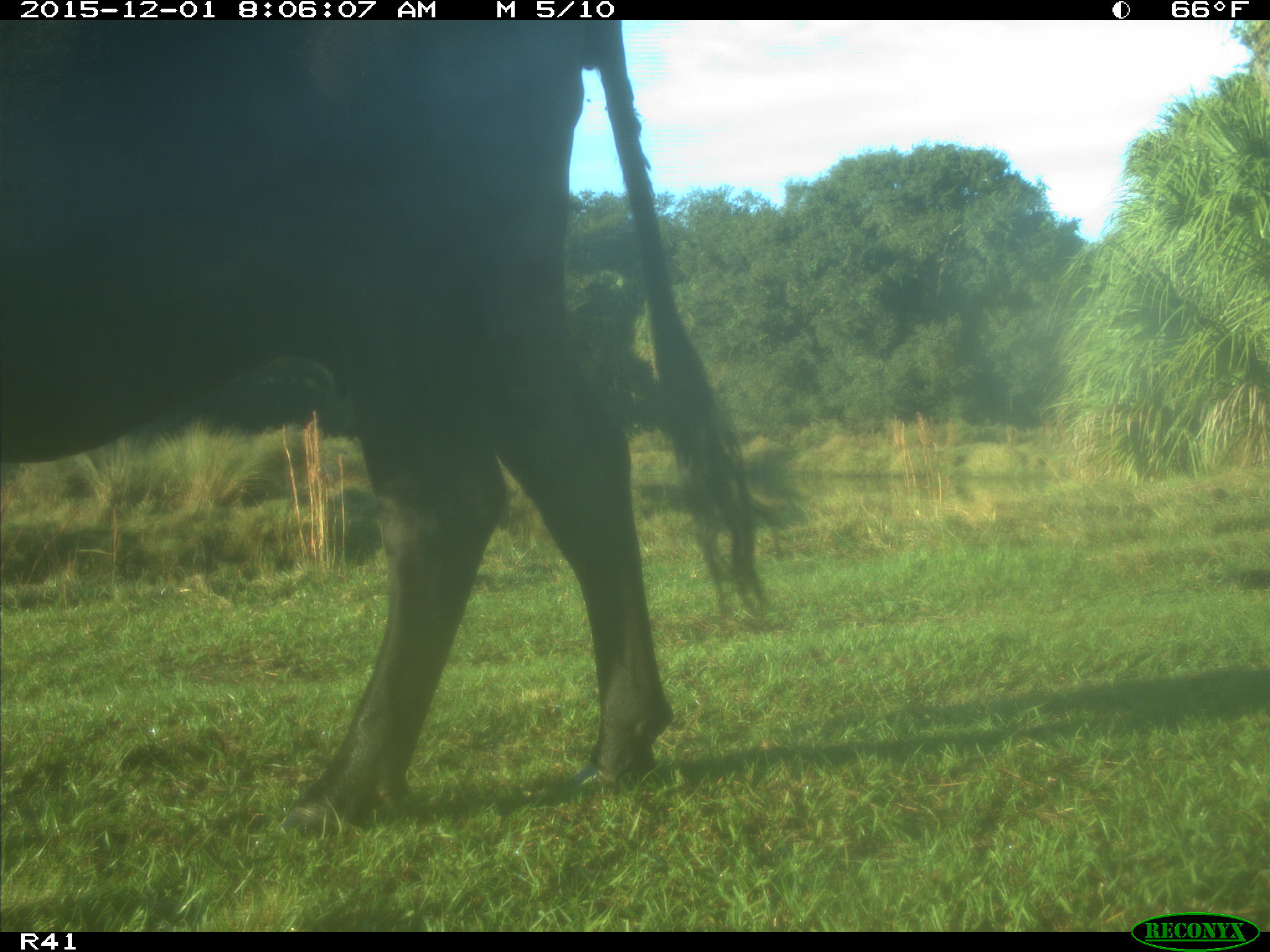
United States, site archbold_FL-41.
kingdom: Animalia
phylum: Chordata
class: Mammalia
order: Artiodactyla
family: Bovidae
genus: Bos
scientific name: Bos taurus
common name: domestic cow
Bos taurus (domestic cow).